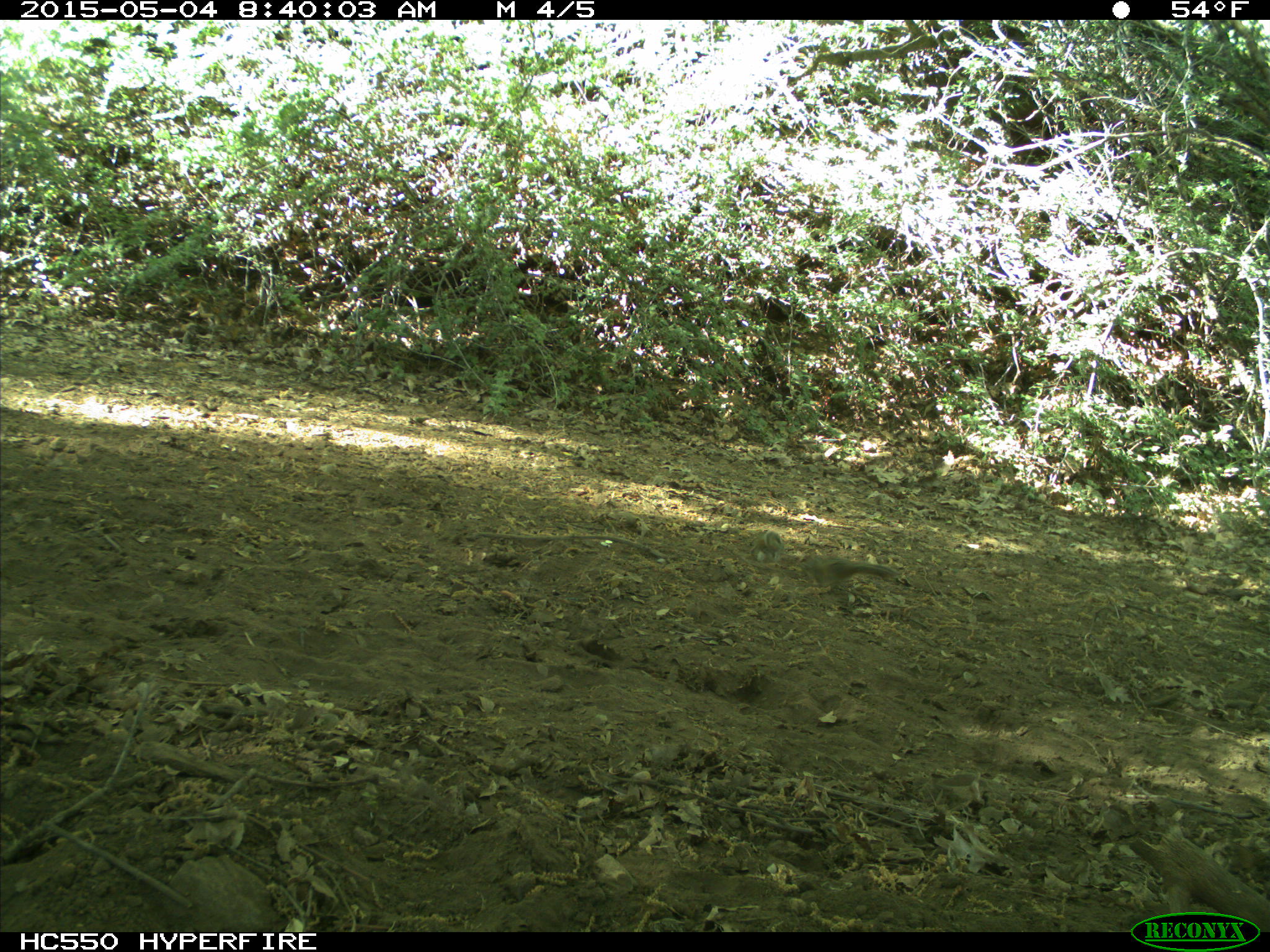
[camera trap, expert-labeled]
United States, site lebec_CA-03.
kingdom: Animalia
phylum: Chordata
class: Mammalia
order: Rodentia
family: Sciuridae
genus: Tamias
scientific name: Tamias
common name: chipmunk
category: unidentified chipmunk